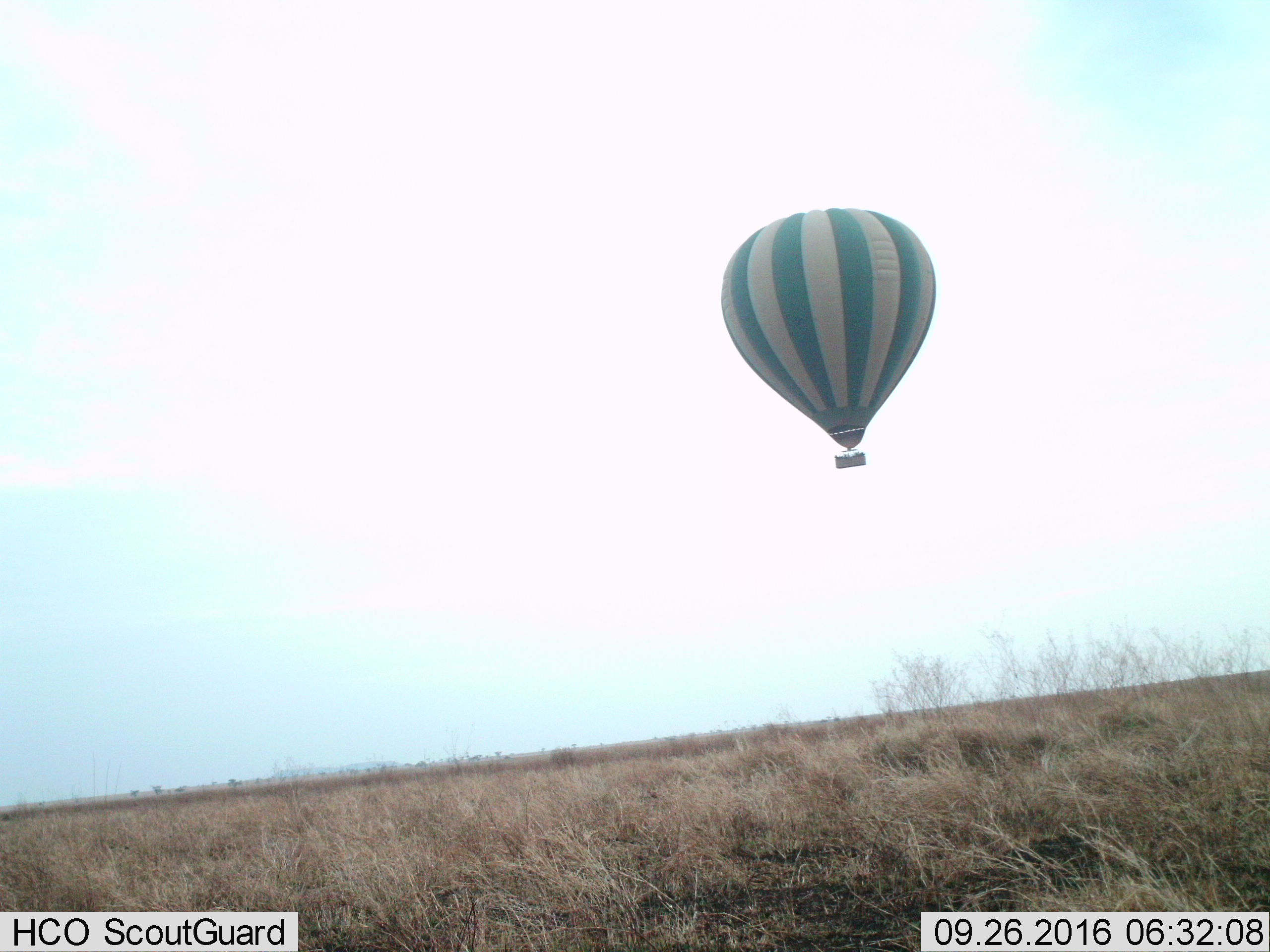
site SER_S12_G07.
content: unidentified animal